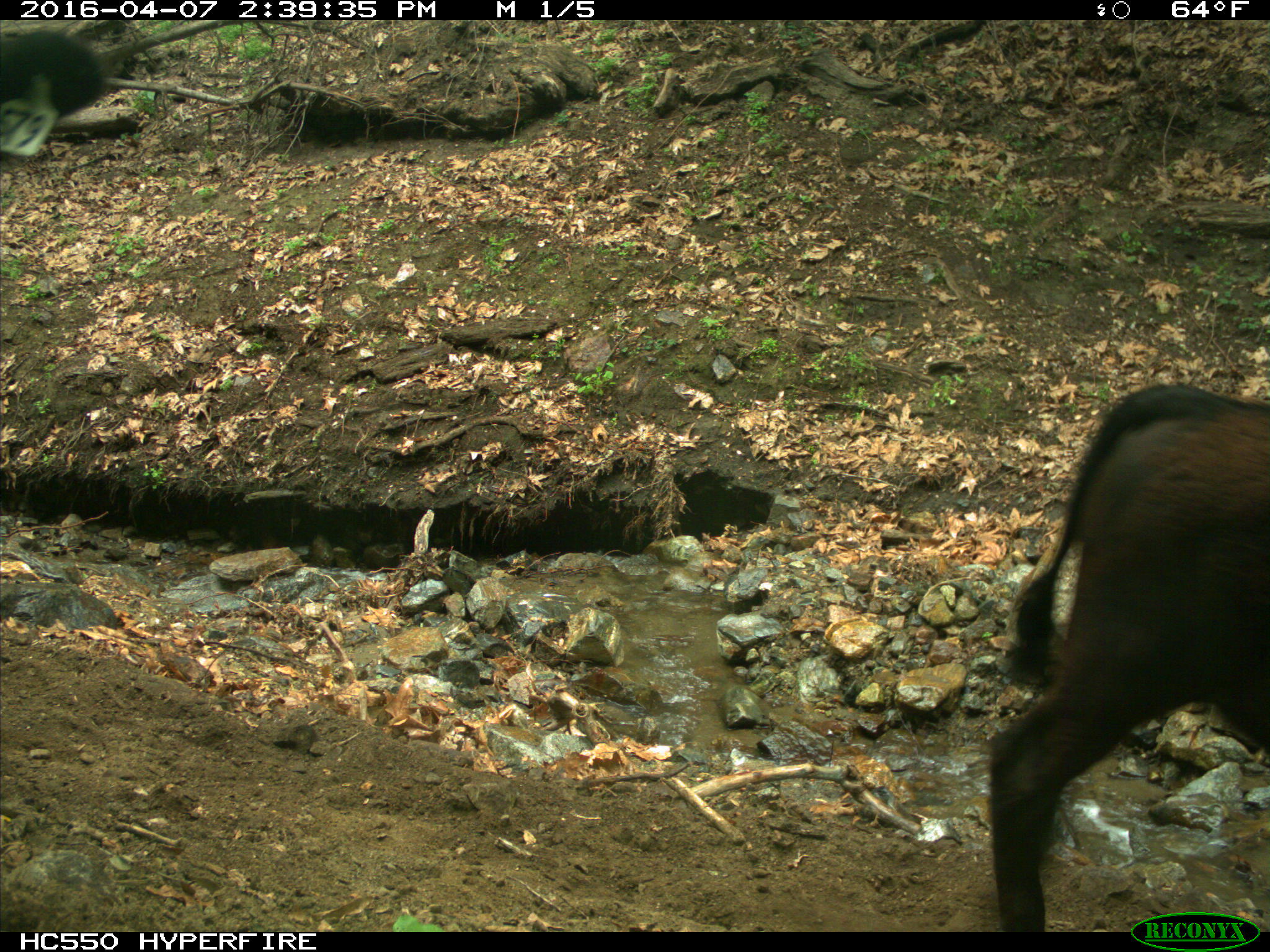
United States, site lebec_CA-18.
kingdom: Animalia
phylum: Chordata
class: Mammalia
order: Artiodactyla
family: Bovidae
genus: Bos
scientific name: Bos taurus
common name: domestic cow